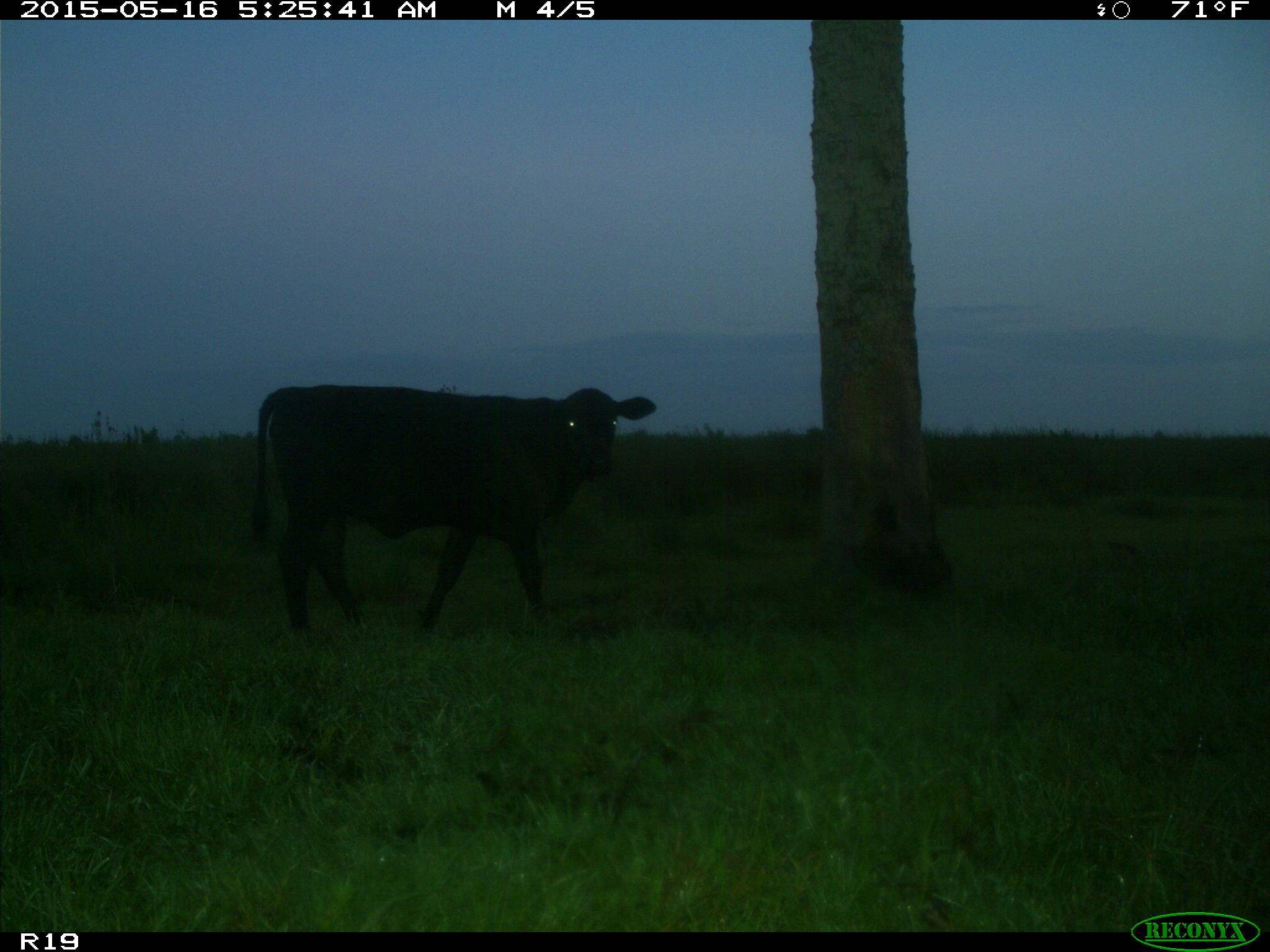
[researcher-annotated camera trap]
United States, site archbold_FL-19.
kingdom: Animalia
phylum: Chordata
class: Mammalia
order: Artiodactyla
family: Bovidae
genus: Bos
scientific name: Bos taurus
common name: domestic cow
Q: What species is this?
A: Bos taurus (domestic cow).